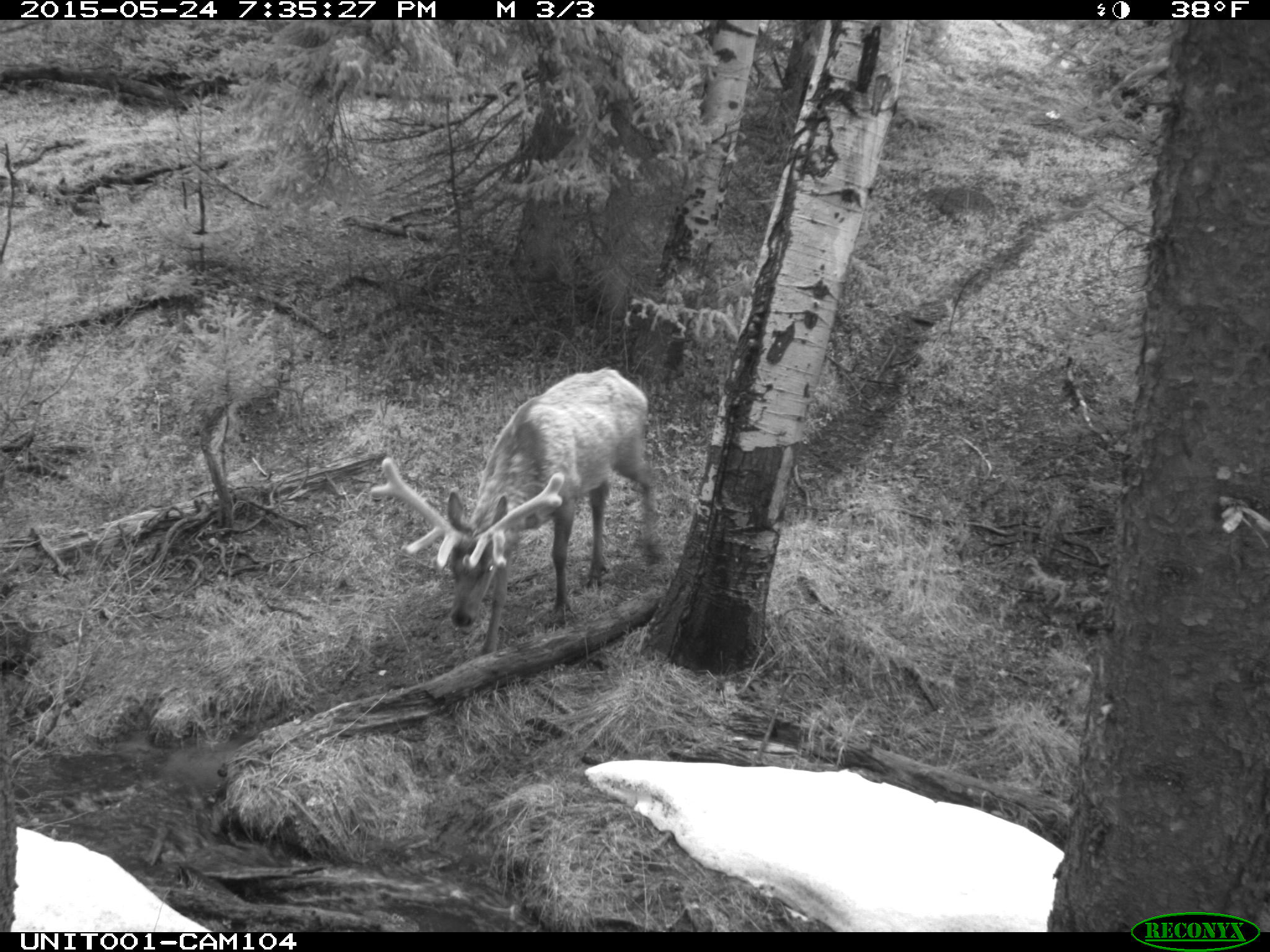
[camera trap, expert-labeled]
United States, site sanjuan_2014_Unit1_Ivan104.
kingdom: Animalia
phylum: Chordata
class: Mammalia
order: Artiodactyla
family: Cervidae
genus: Cervus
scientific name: Cervus elaphus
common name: red deer